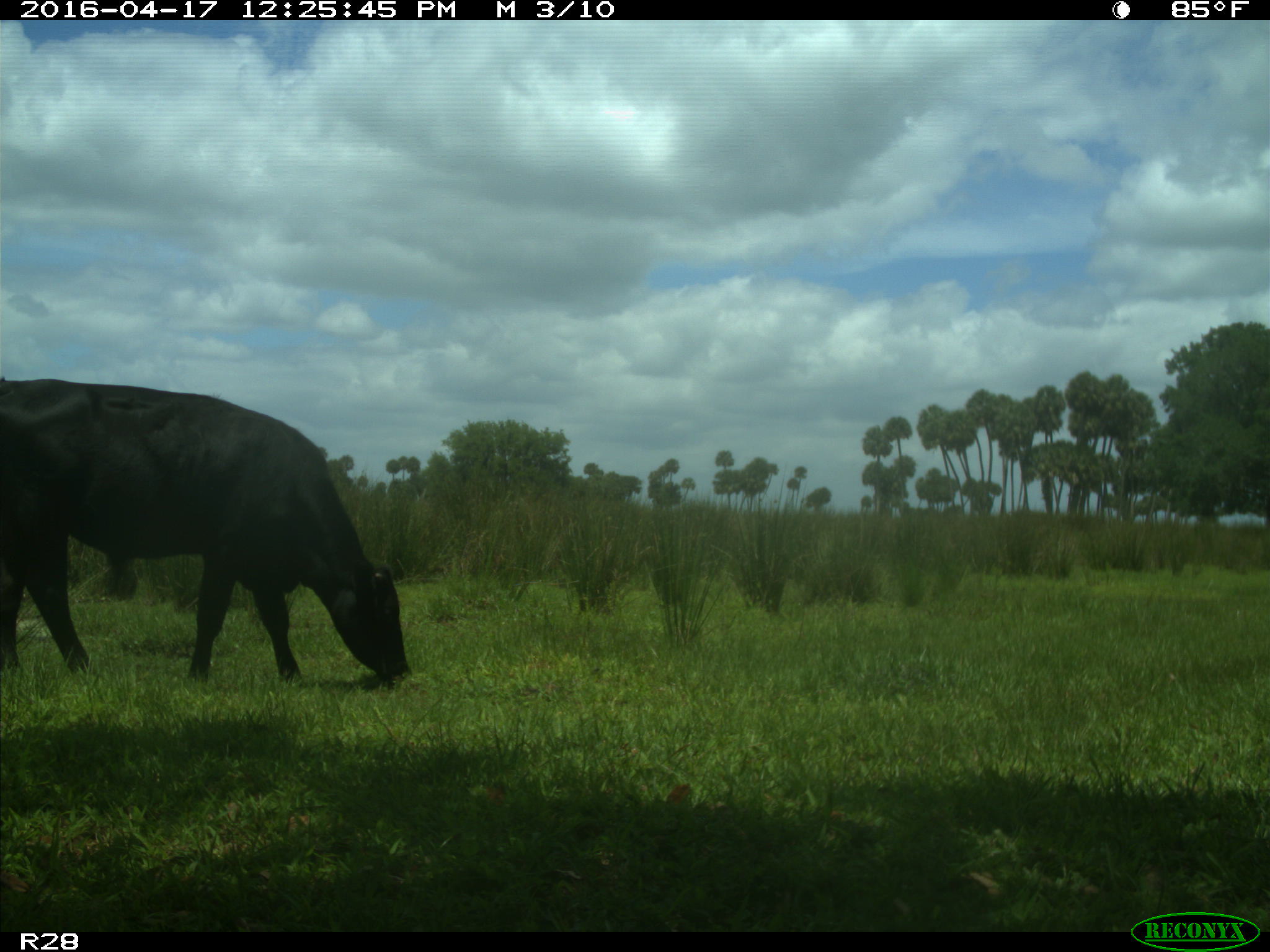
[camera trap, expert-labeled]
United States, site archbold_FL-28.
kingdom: Animalia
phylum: Chordata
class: Mammalia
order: Artiodactyla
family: Bovidae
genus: Bos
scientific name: Bos taurus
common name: domestic cow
Bos taurus (domestic cow).